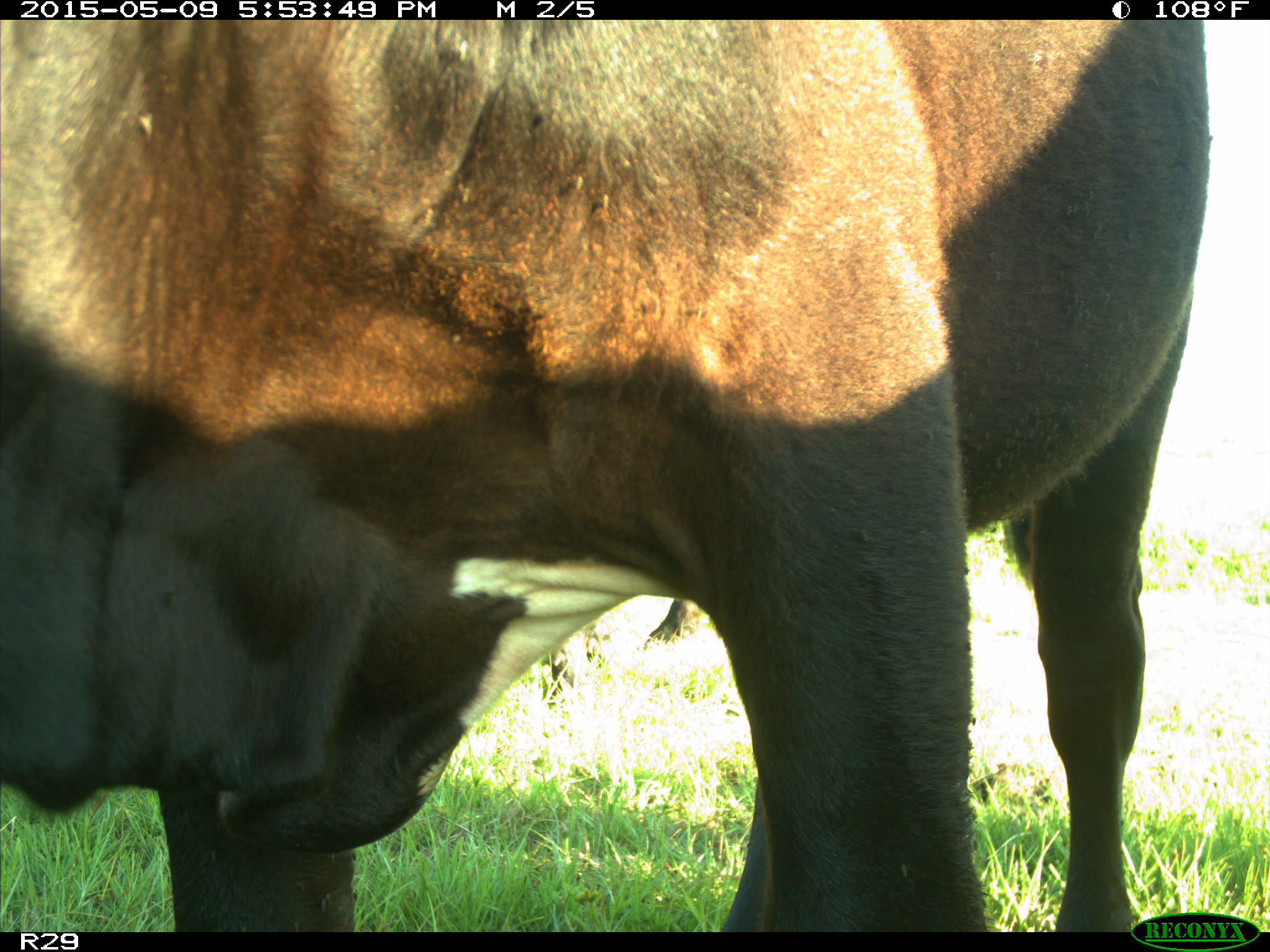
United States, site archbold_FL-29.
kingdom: Animalia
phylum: Chordata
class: Mammalia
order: Artiodactyla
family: Bovidae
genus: Bos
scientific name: Bos taurus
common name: domestic cow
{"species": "Bos taurus (domestic cow)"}